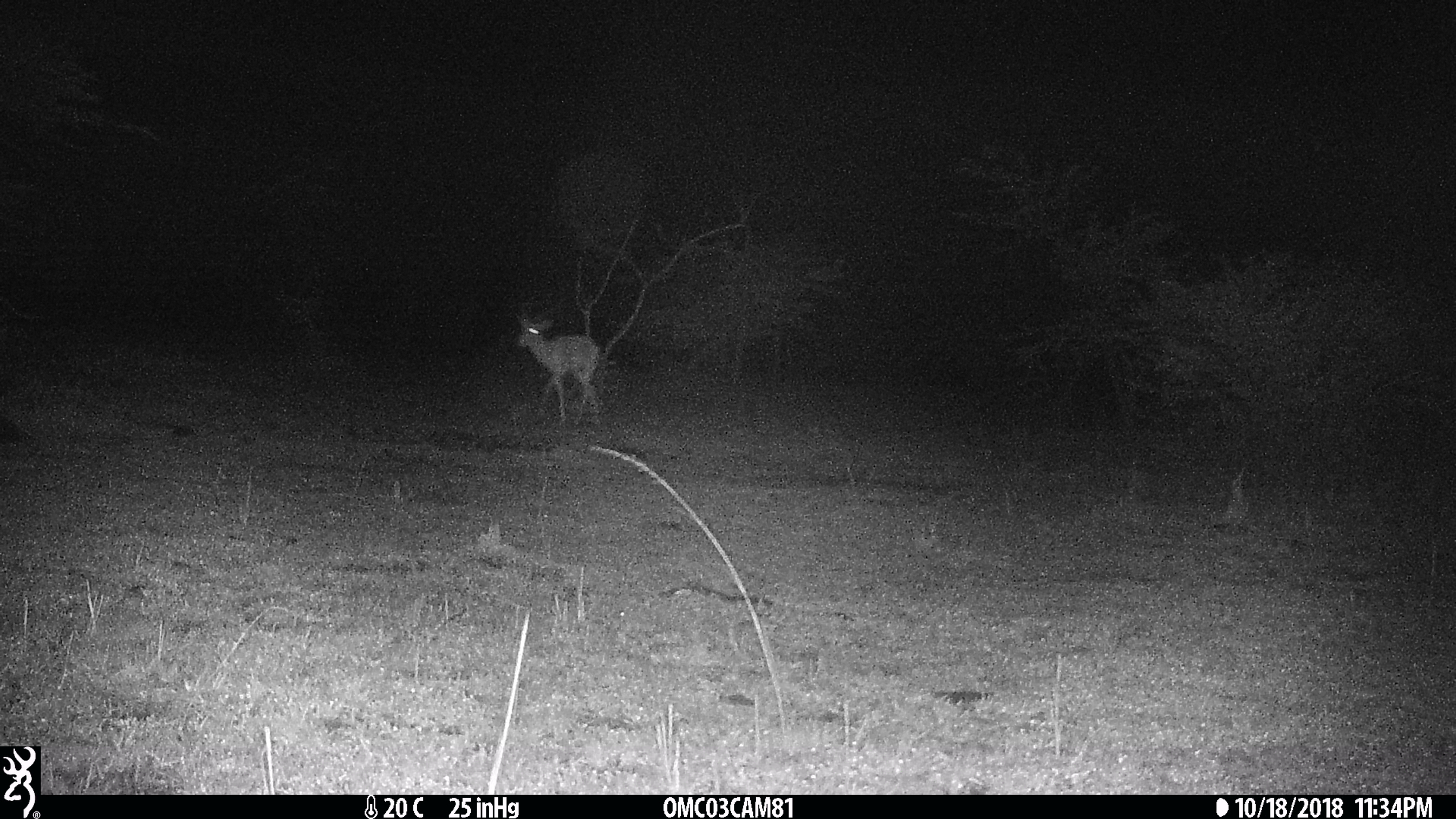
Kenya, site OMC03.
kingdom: Animalia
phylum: Chordata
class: Mammalia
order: Artiodactyla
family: Bovidae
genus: Aepyceros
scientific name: Aepyceros melampus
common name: impala